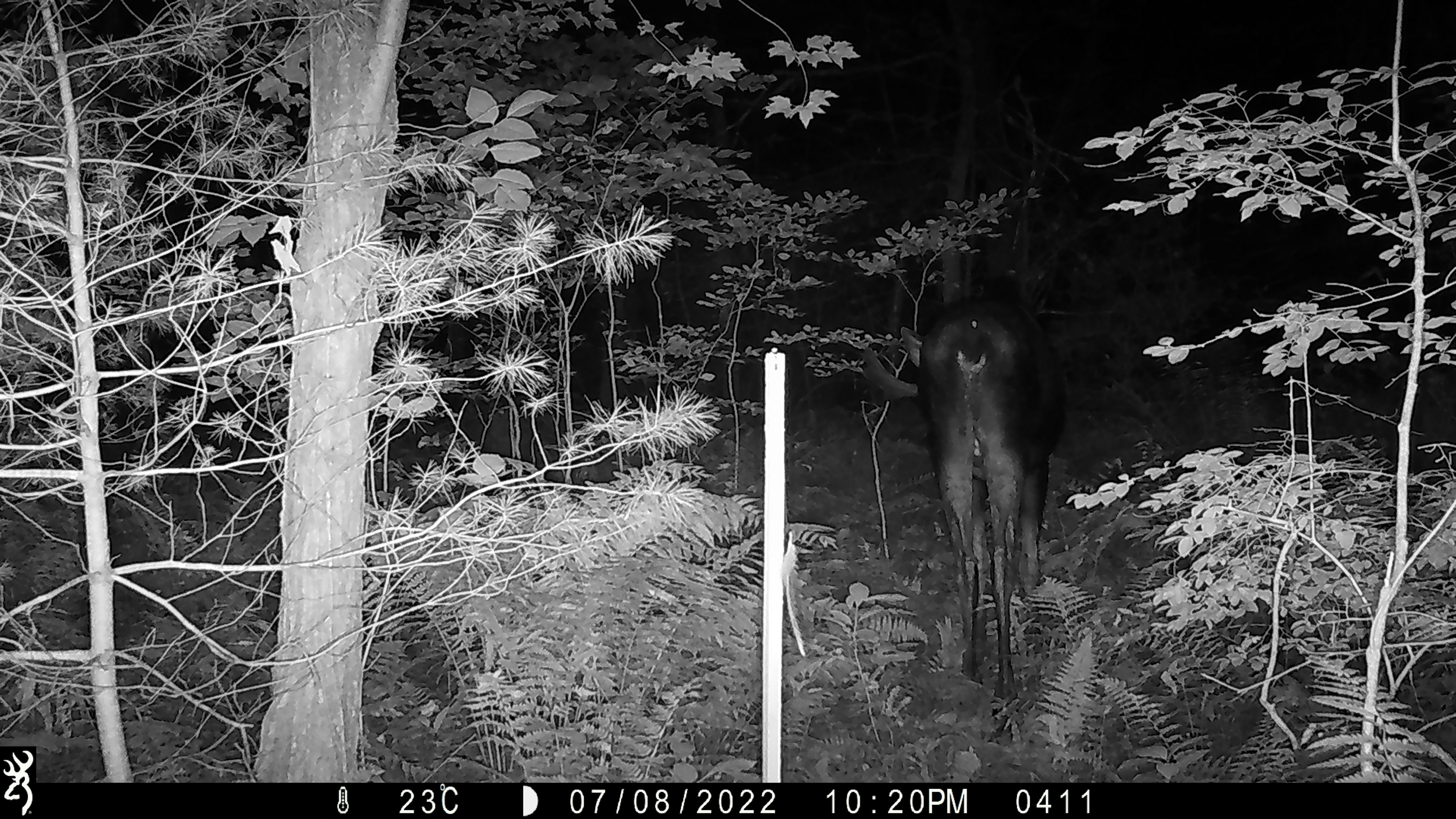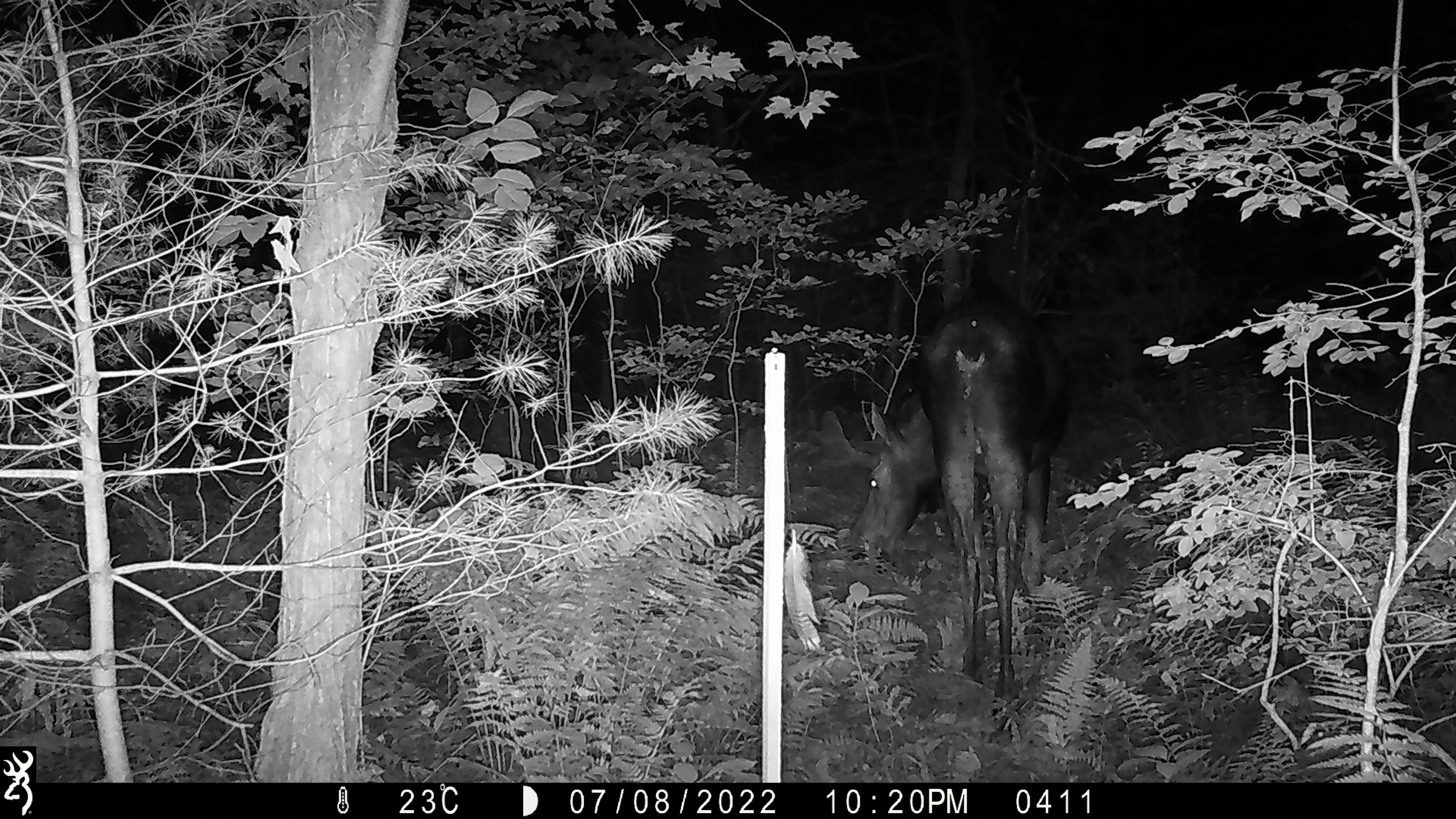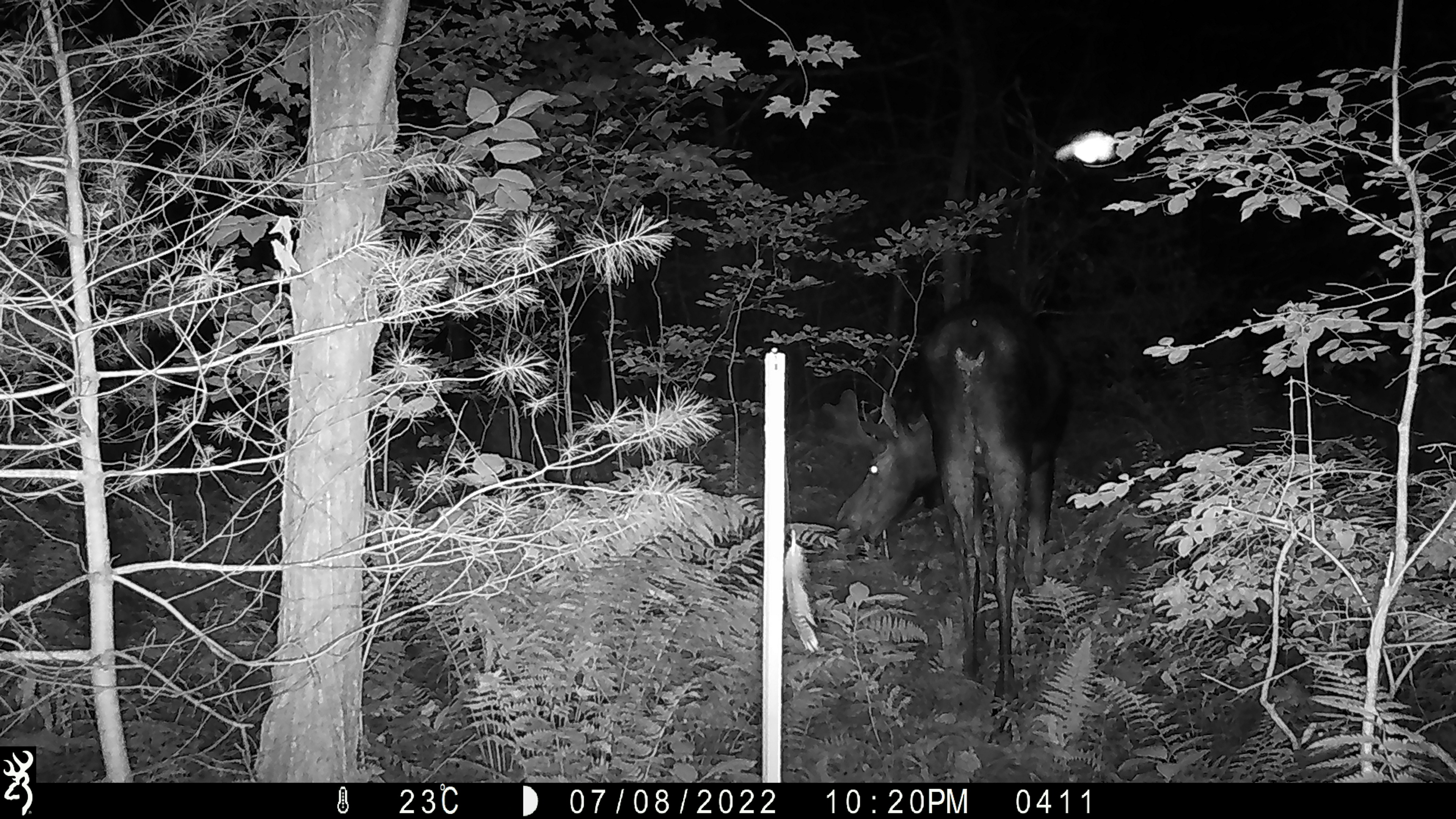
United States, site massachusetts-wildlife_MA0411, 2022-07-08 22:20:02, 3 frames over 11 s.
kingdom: Animalia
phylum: Chordata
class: Mammalia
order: Artiodactyla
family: Cervidae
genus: Alces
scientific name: Alces alces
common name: moose